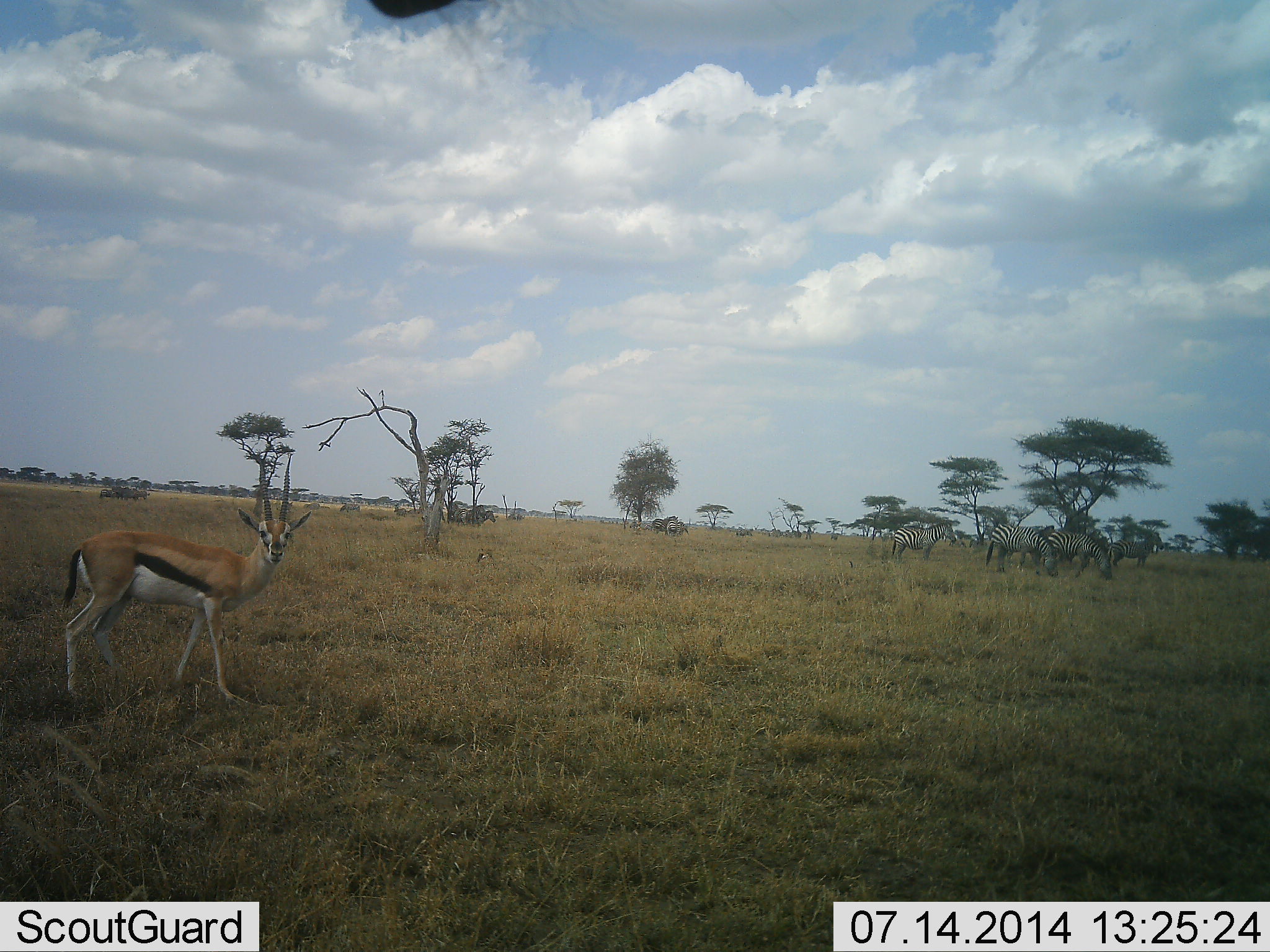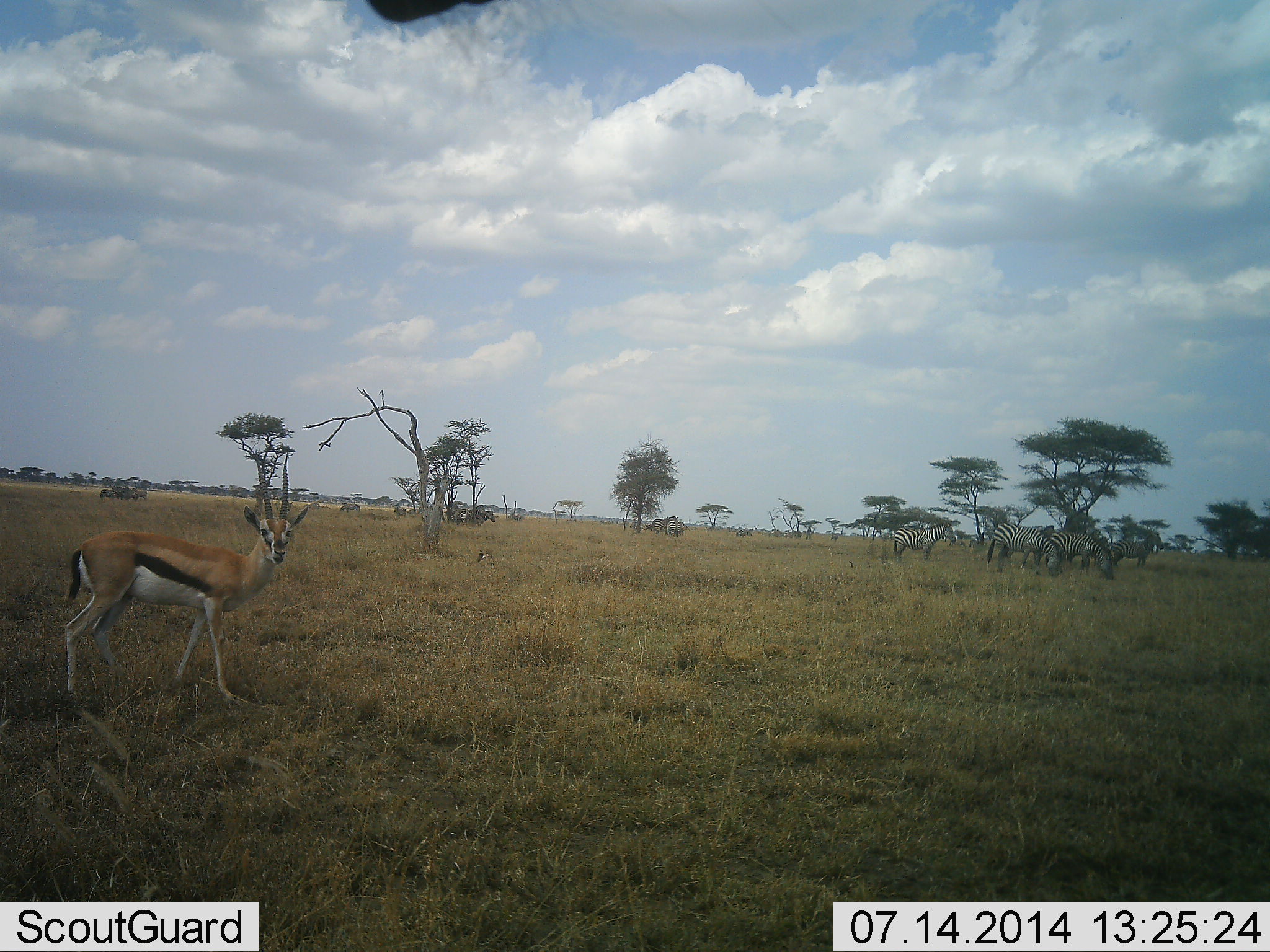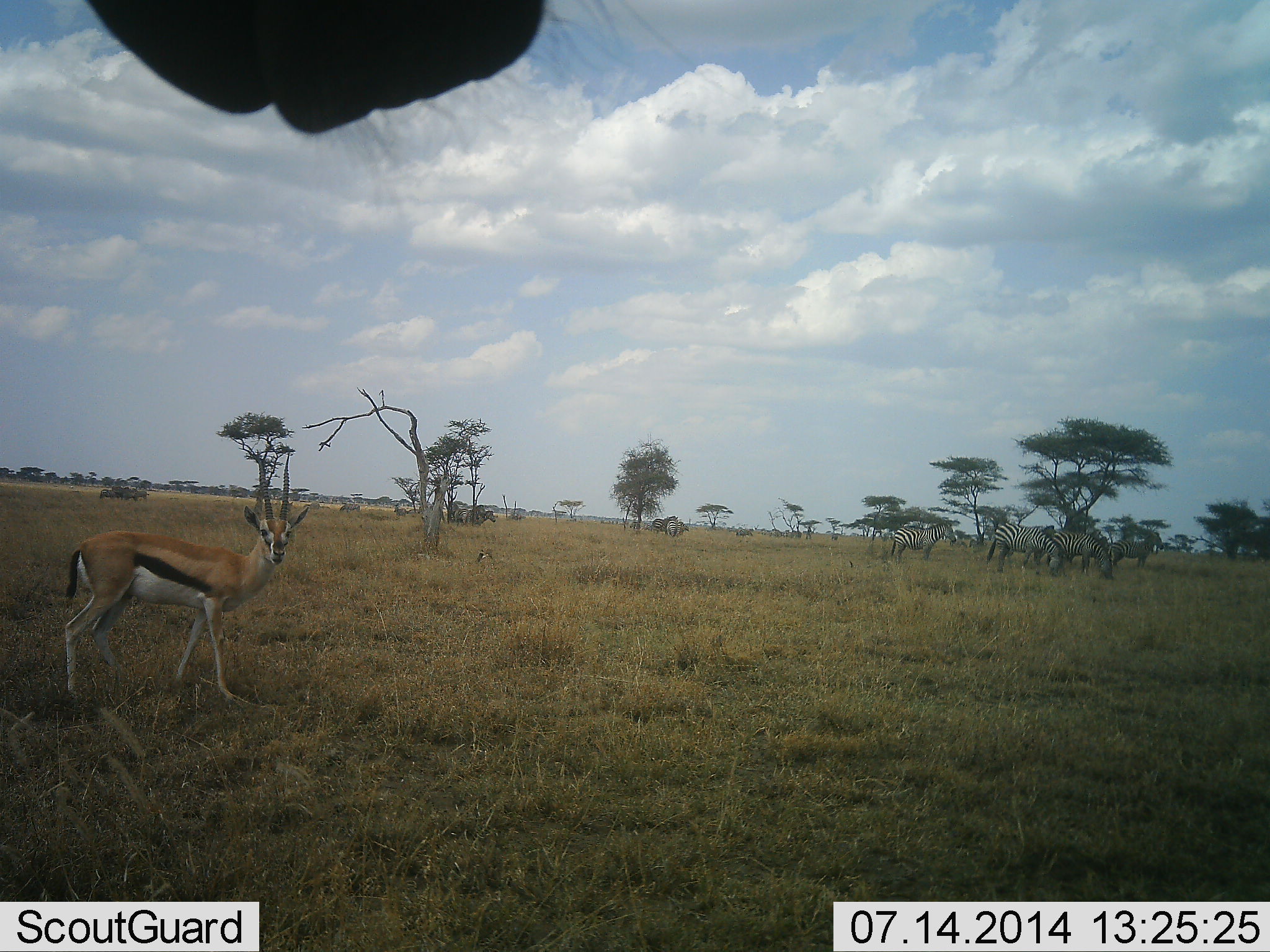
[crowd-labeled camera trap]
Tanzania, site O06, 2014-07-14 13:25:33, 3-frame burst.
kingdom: Animalia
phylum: Chordata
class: Mammalia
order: Artiodactyla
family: Bovidae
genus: Eudorcas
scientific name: Eudorcas thomsonii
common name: thomson's gazelle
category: gazellethomsons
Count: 1.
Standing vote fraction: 100%.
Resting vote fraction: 0%.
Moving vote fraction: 0%.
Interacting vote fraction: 0%.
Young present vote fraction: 0%.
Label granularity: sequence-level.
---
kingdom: Animalia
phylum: Chordata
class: Mammalia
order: Perissodactyla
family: Equidae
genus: Equus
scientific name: Equus quagga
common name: plains zebra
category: zebra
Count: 5.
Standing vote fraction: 70%.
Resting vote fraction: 0%.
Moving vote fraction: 10%.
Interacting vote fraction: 10%.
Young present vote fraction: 10%.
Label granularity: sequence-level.